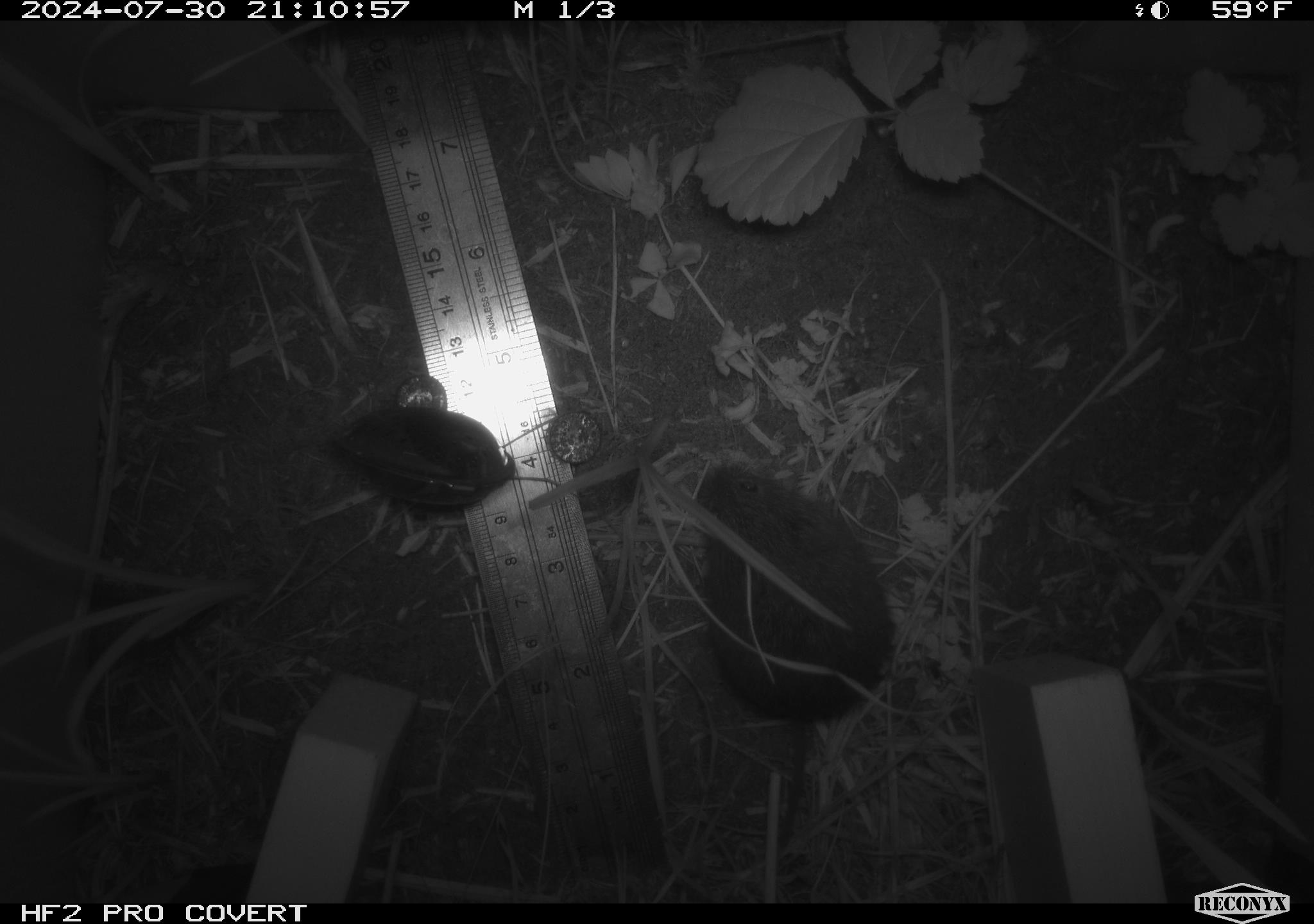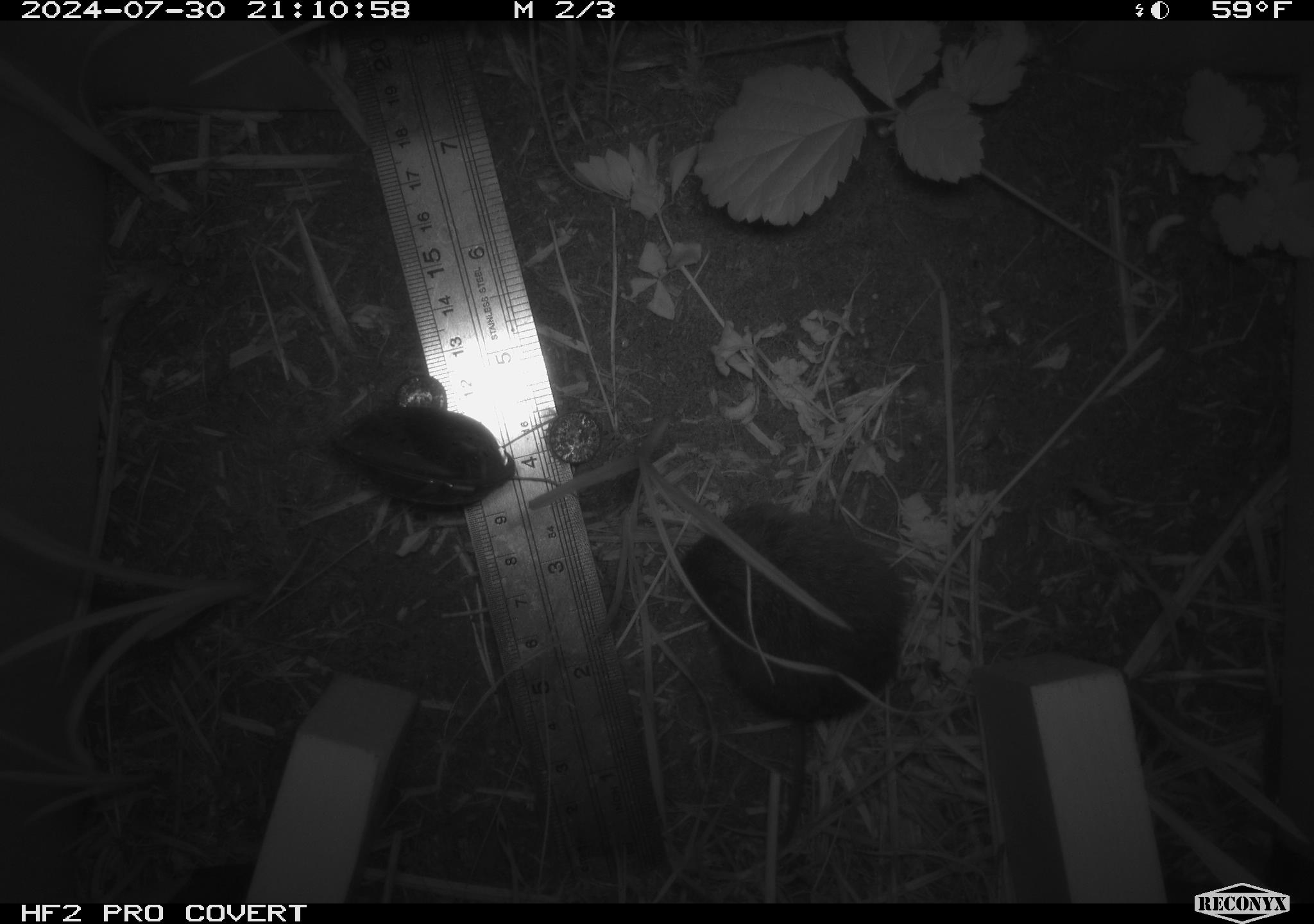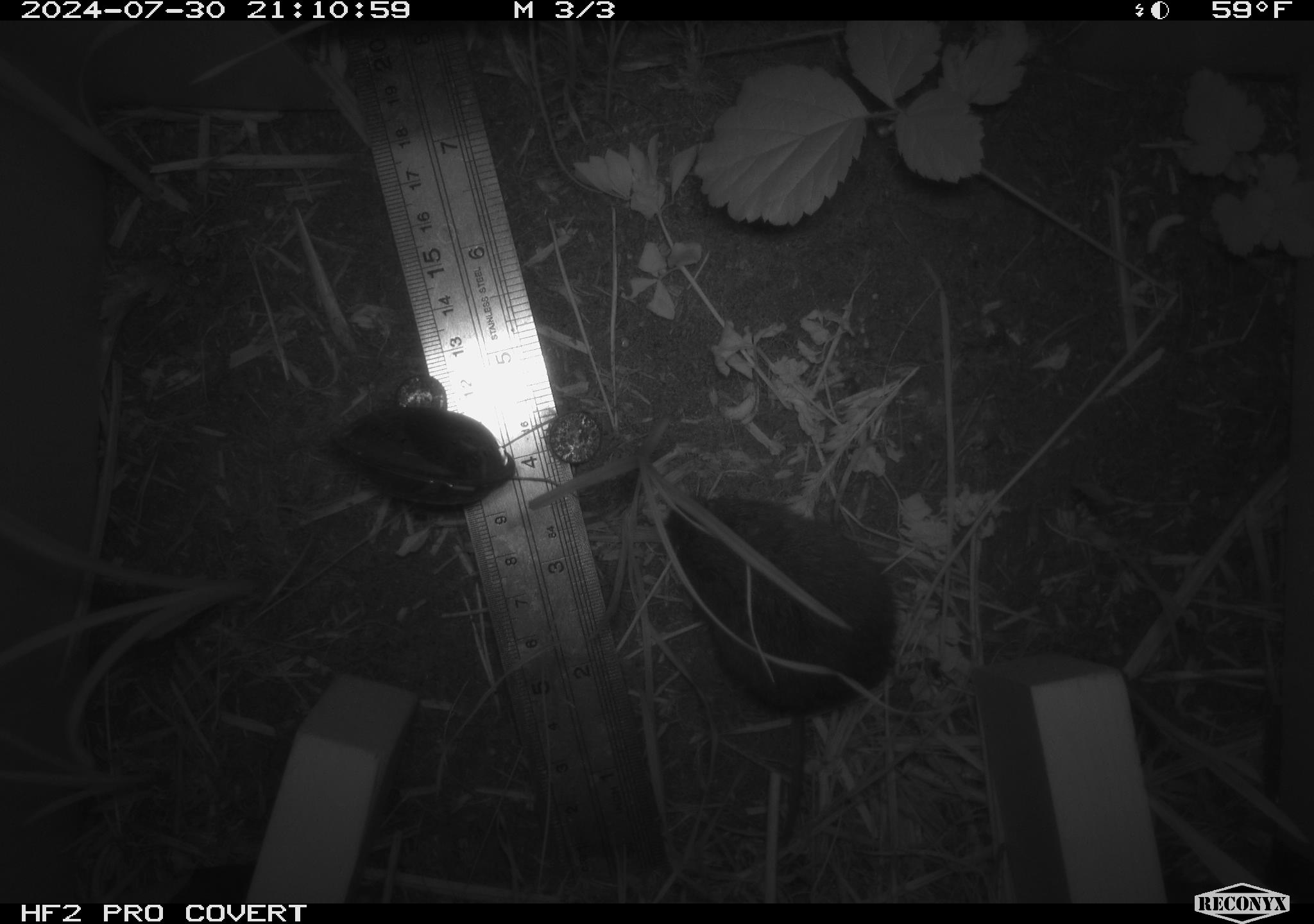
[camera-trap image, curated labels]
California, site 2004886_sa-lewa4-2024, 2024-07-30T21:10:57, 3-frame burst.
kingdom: Animalia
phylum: Chordata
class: Mammalia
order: Rodentia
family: Cricetidae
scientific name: Cricetidae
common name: hamsters, voles, lemmings, and allies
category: cricetidae family